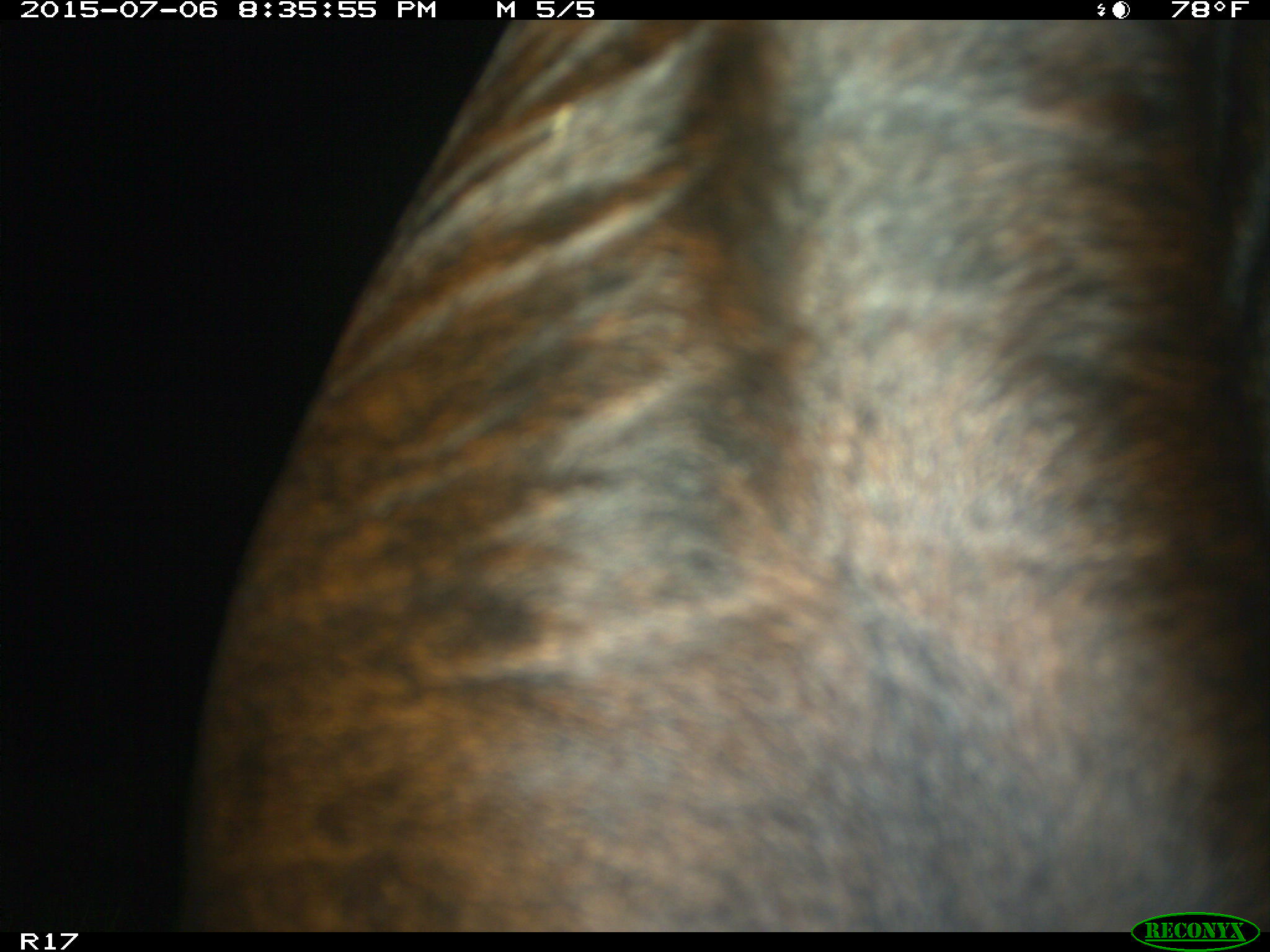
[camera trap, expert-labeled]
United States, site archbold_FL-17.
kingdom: Animalia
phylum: Chordata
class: Mammalia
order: Artiodactyla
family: Bovidae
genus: Bos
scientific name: Bos taurus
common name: domestic cow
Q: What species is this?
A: Bos taurus (domestic cow).